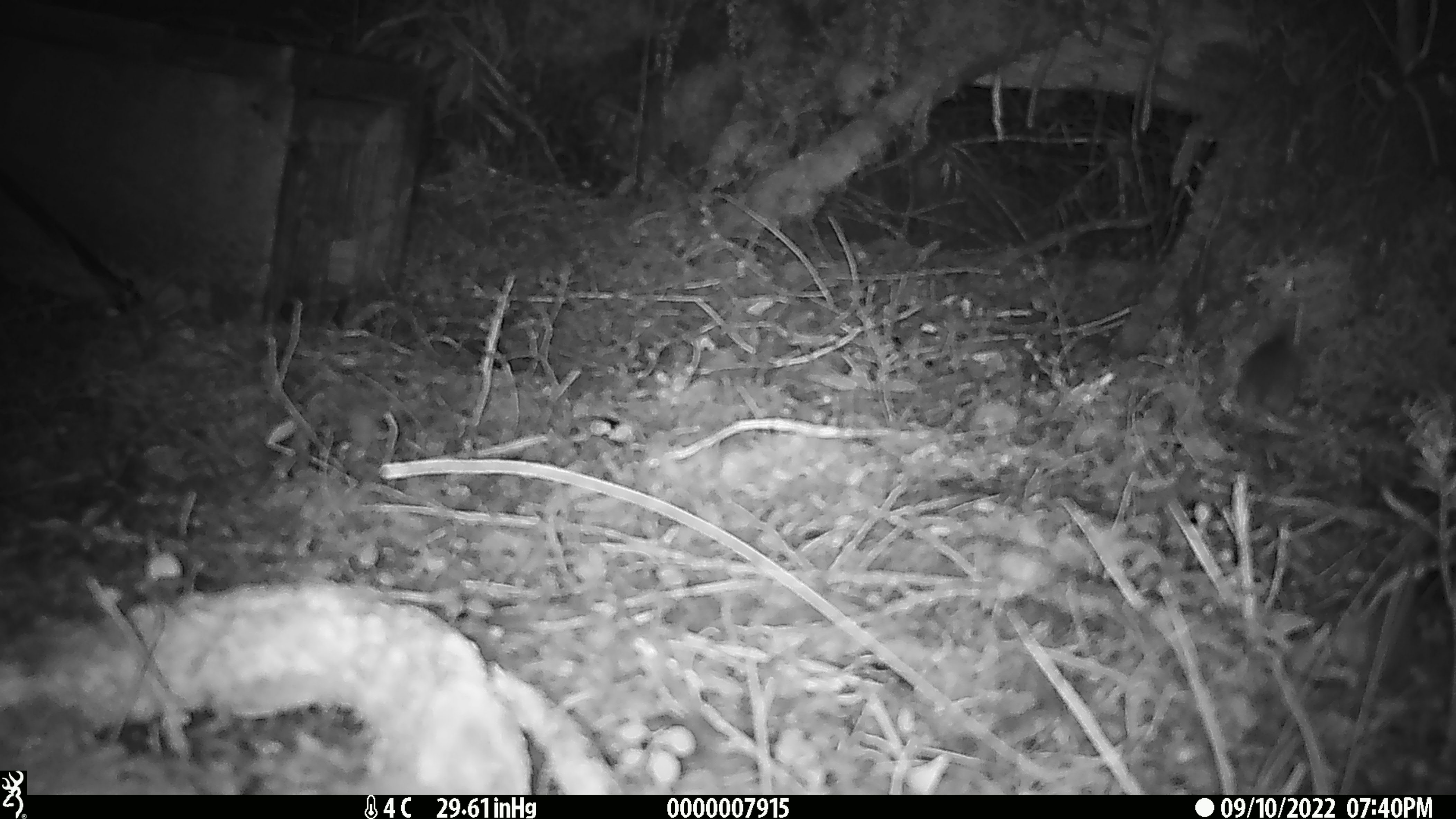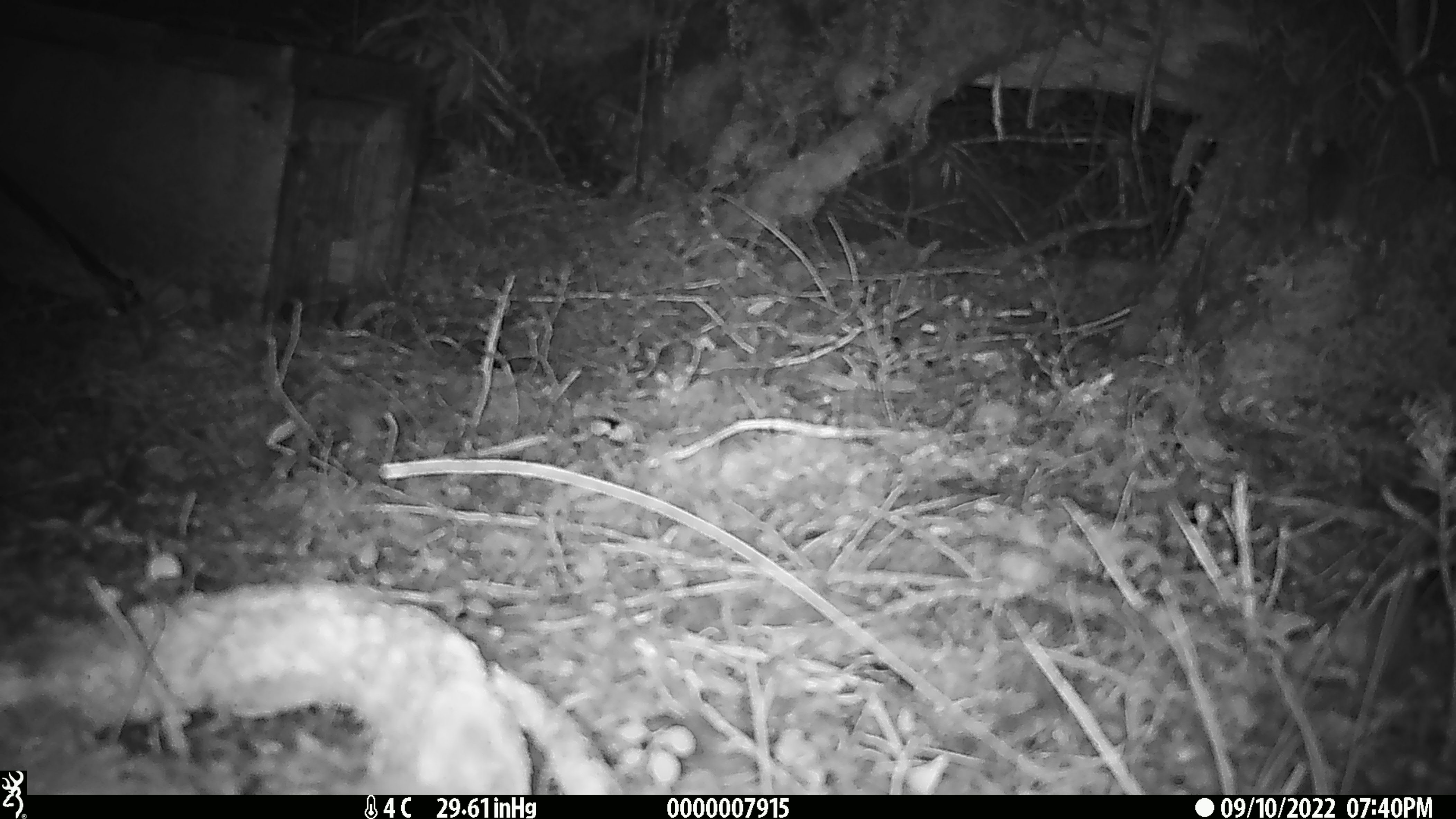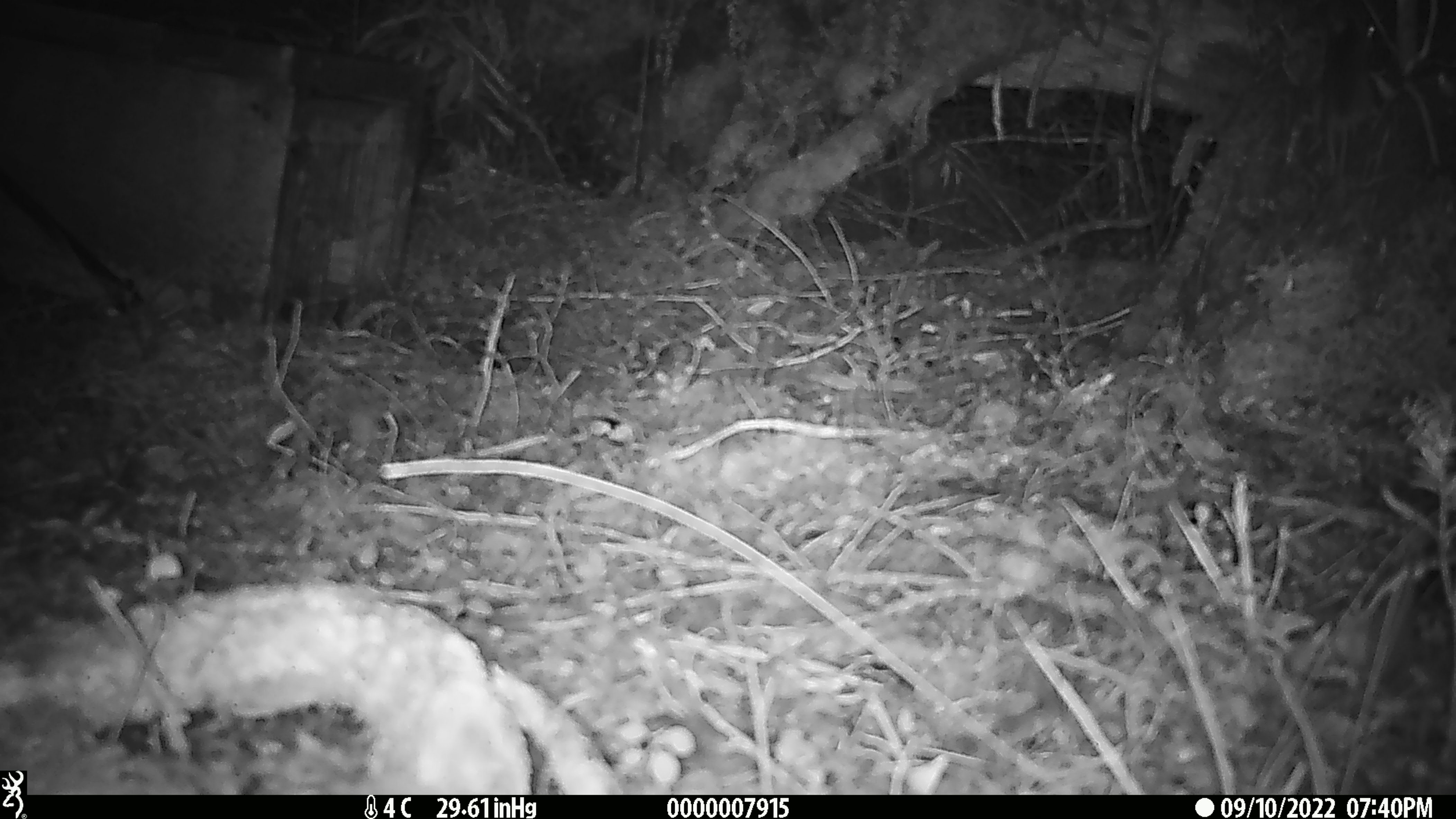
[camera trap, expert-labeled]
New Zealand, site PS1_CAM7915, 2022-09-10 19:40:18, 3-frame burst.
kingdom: Animalia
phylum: Chordata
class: Mammalia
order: Rodentia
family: Muridae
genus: Mus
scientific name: Mus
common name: mouse